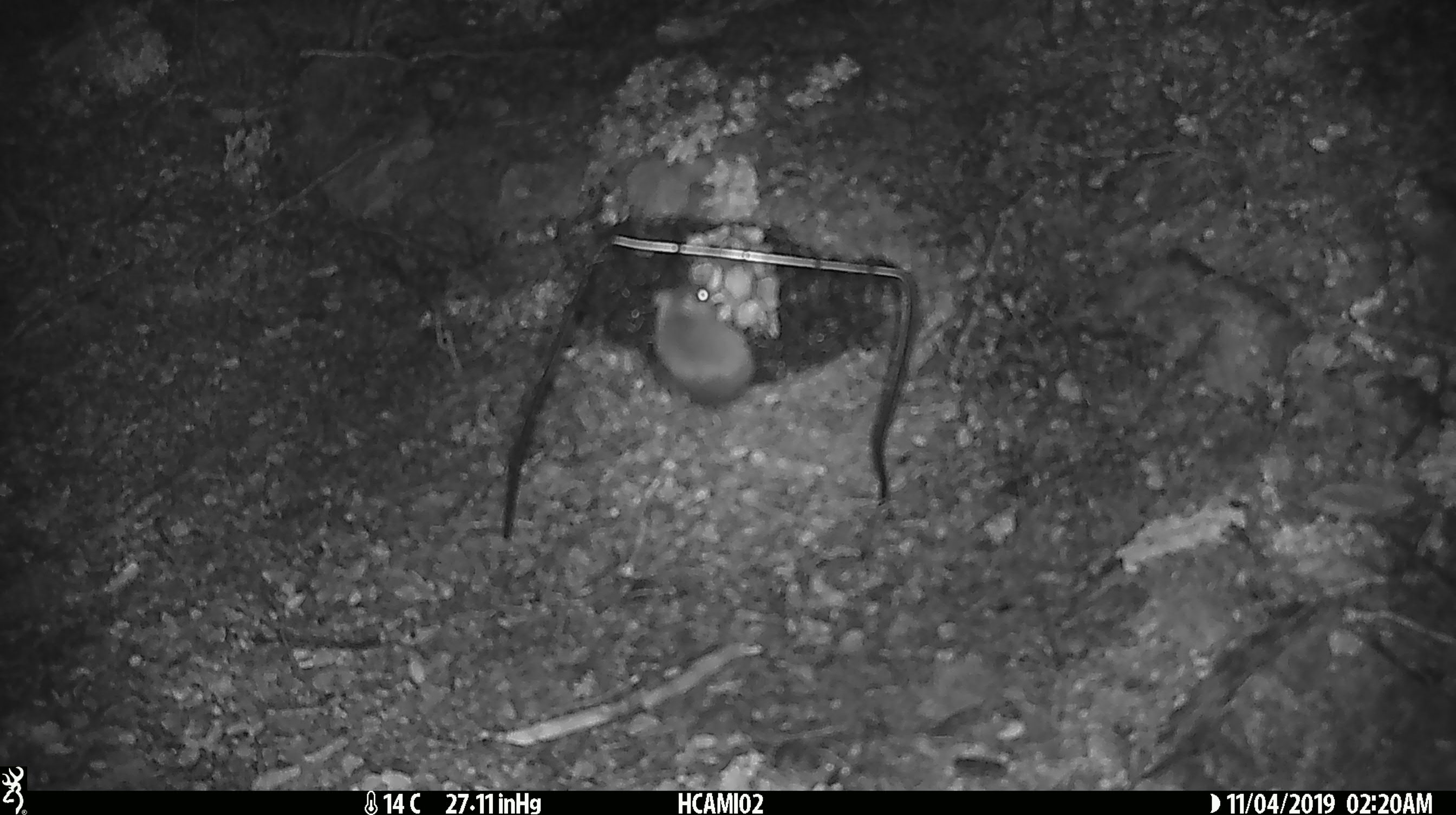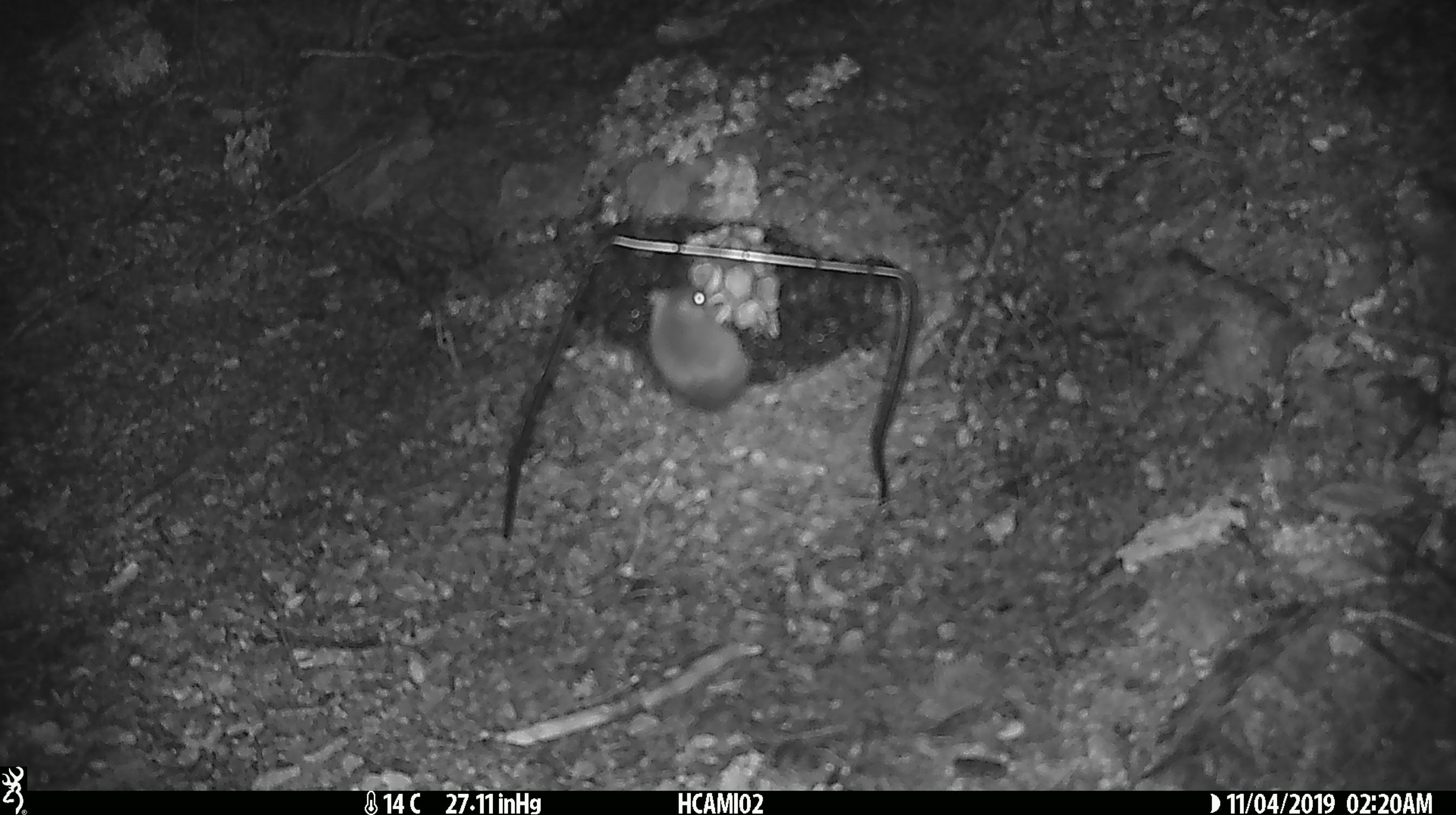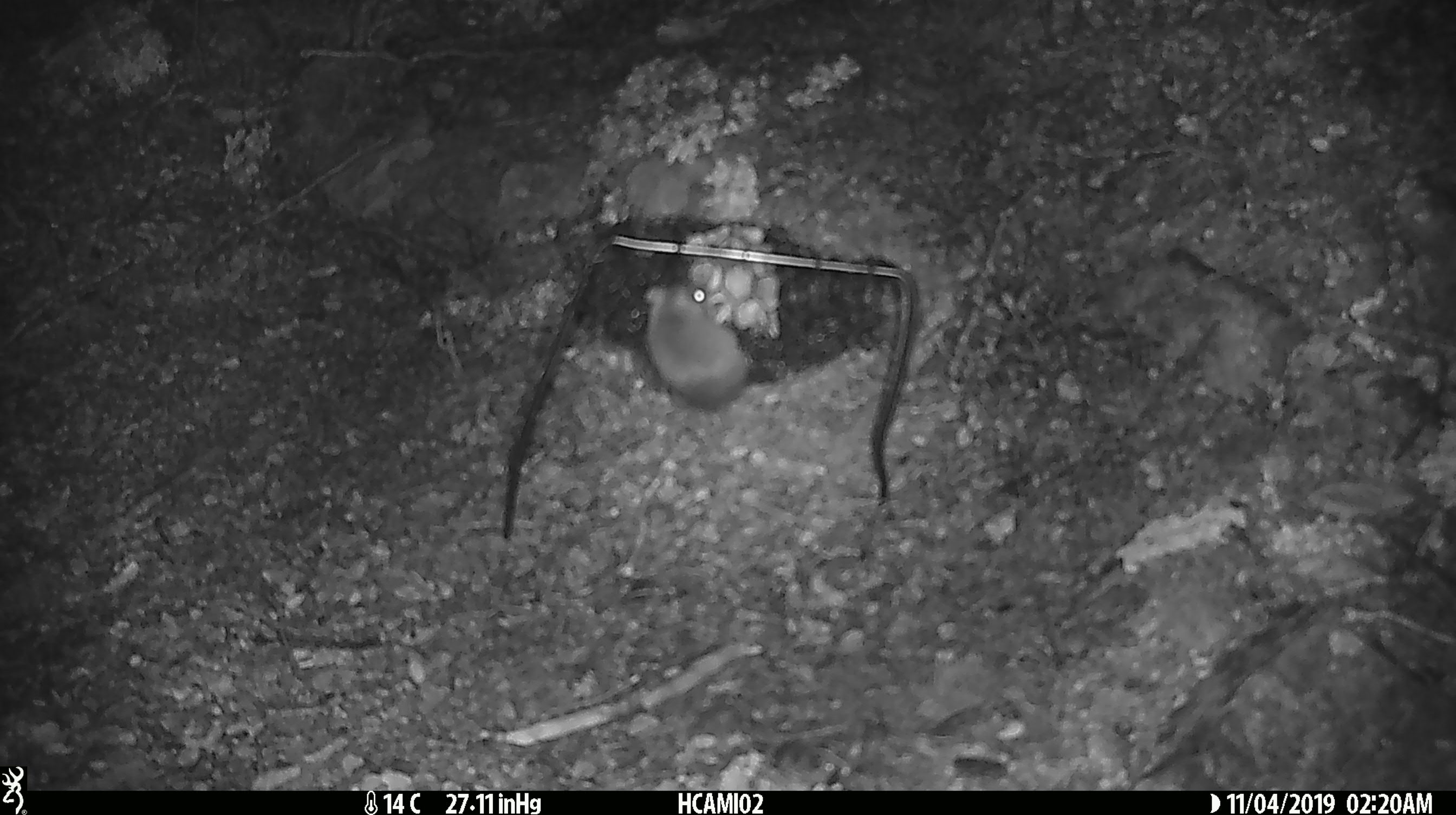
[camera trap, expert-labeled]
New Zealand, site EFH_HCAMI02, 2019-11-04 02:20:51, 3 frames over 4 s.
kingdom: Animalia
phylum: Chordata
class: Mammalia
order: Rodentia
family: Muridae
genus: Mus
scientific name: Mus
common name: mouse